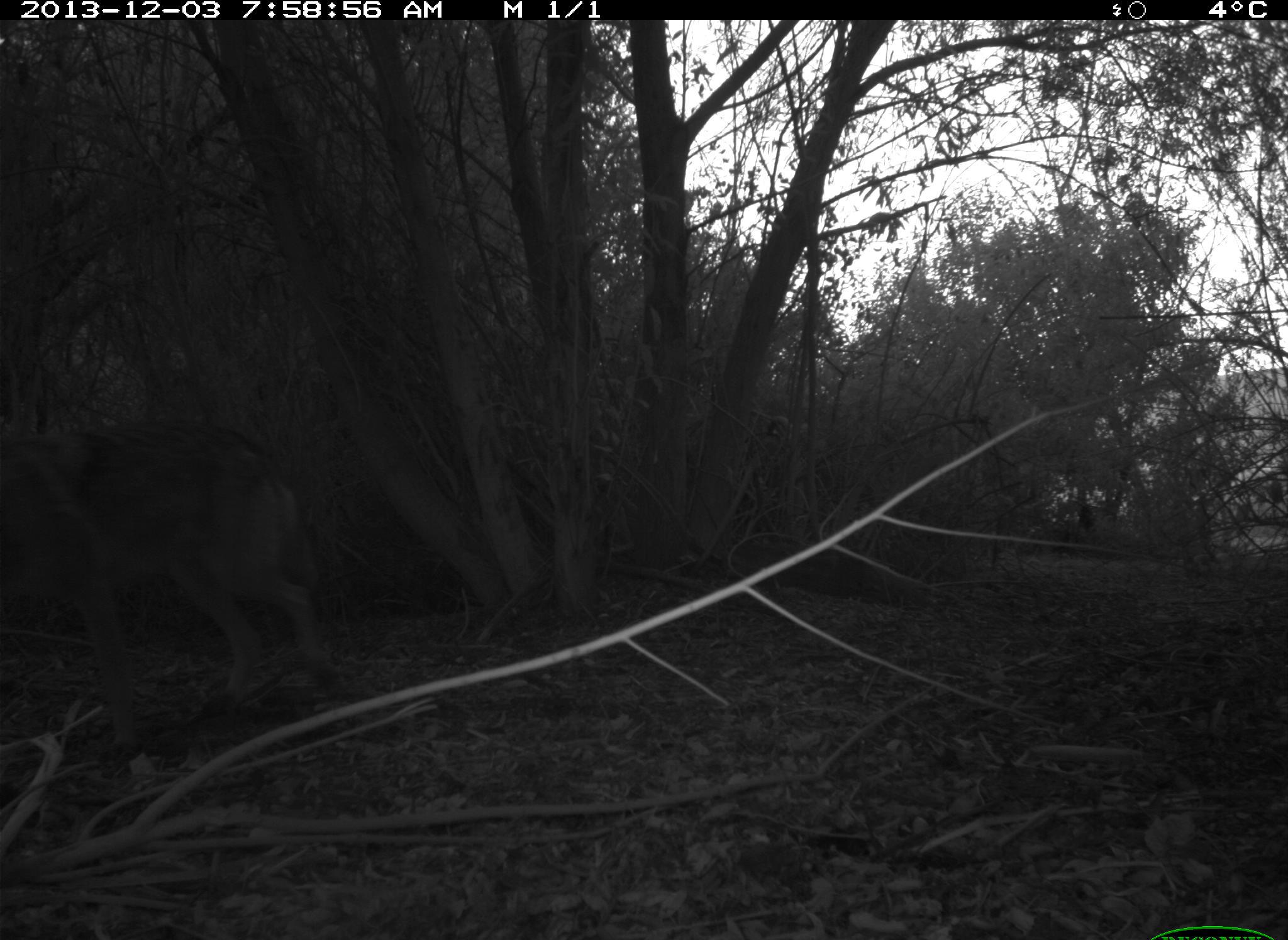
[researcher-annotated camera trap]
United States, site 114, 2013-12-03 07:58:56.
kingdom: Animalia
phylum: Chordata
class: Mammalia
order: Carnivora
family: Canidae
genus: Canis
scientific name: Canis latrans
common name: coyote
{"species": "coyote (Canis latrans)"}